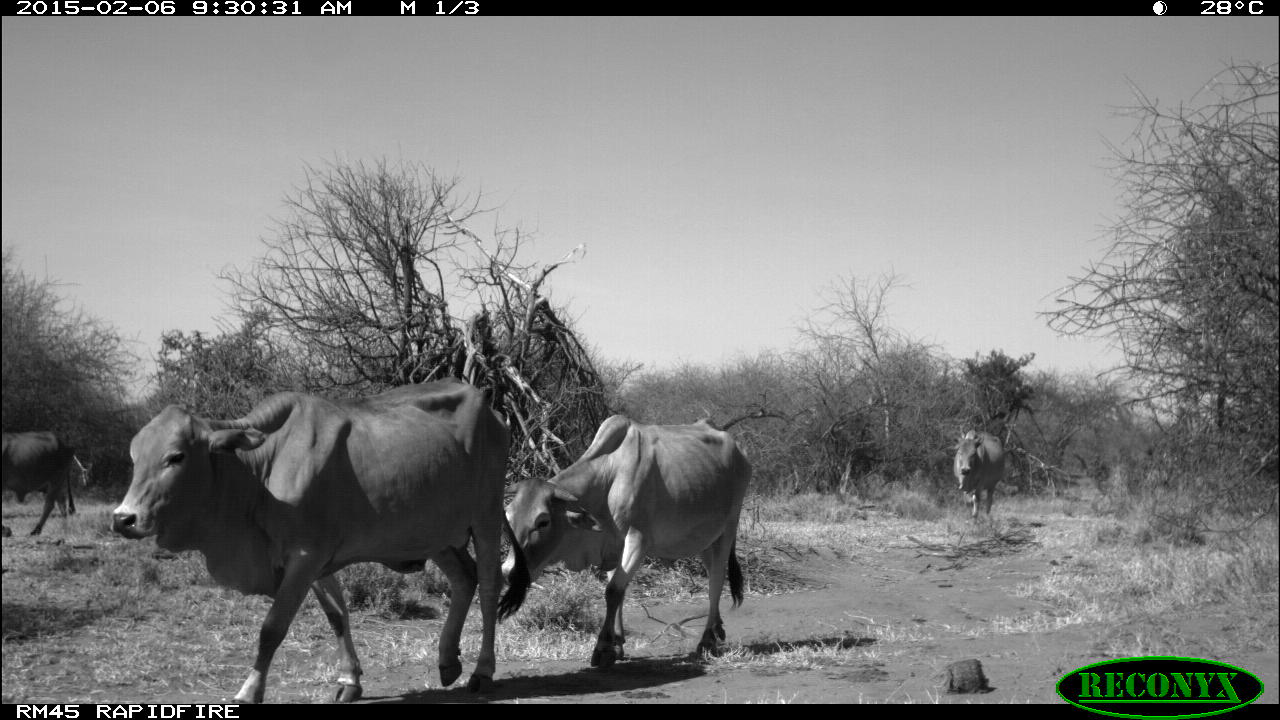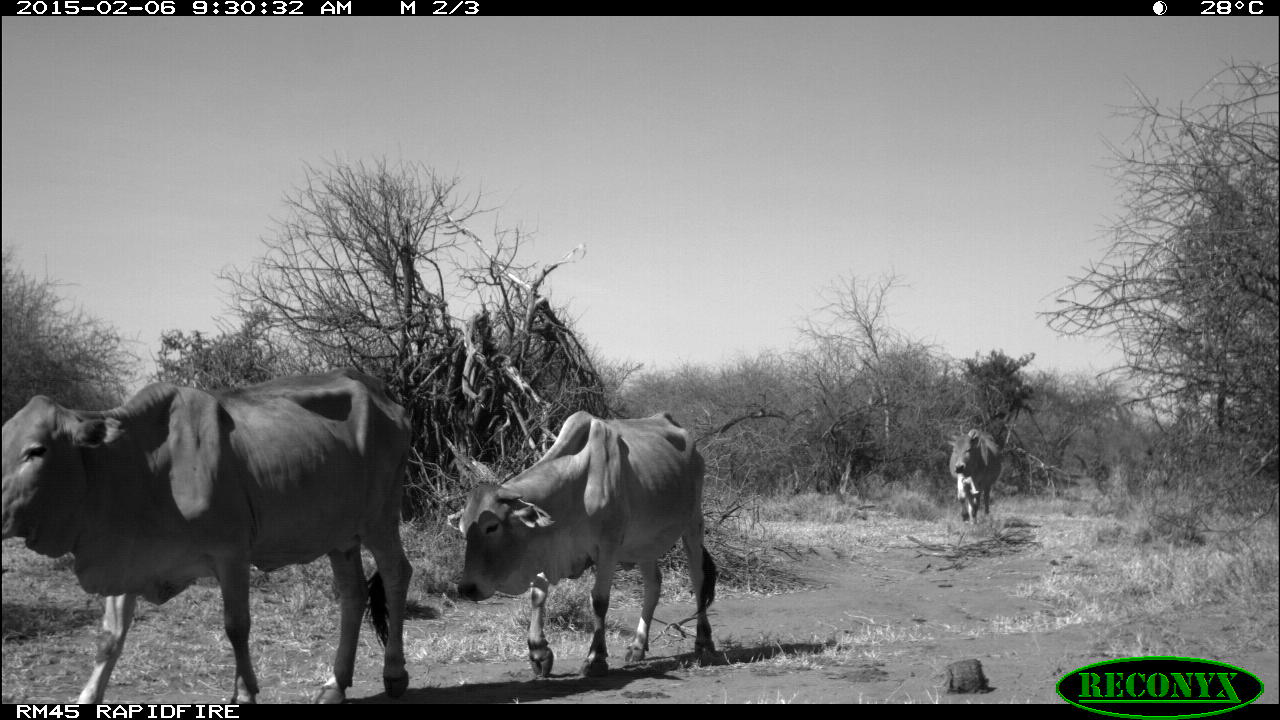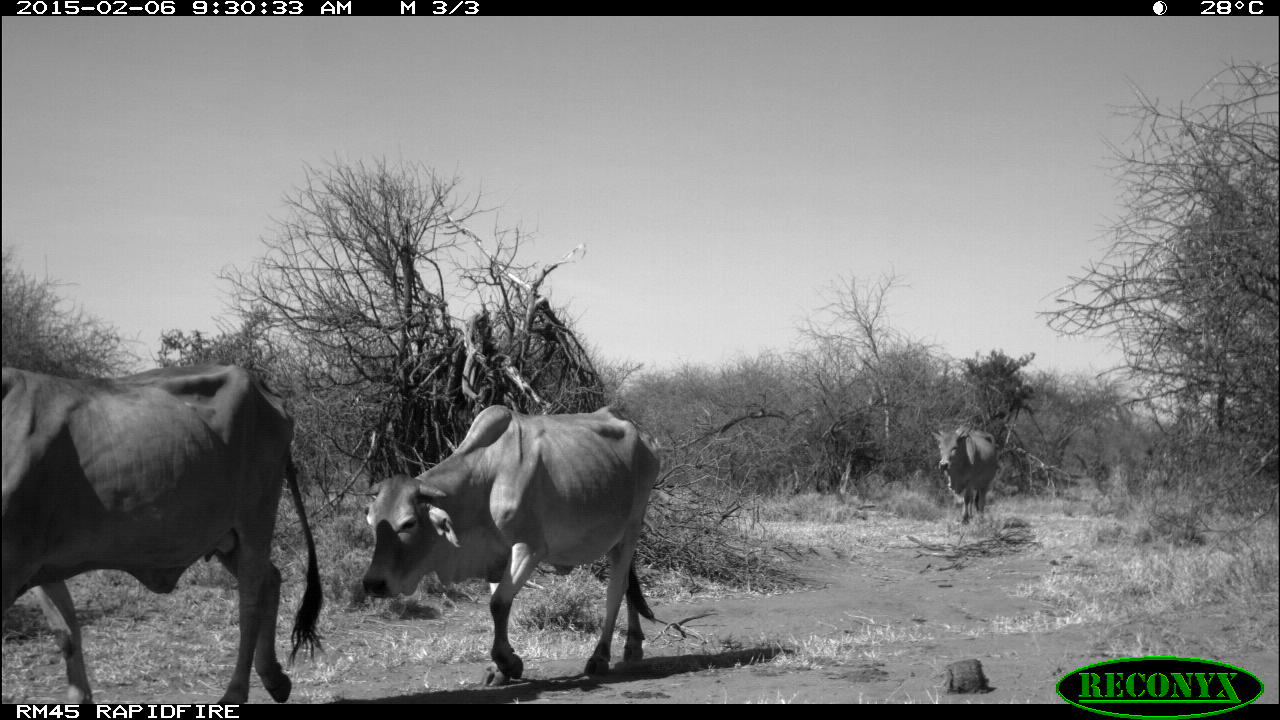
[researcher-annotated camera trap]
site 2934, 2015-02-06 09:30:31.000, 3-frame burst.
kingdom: Animalia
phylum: Chordata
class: Mammalia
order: Artiodactyla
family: Bovidae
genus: Bos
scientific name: Bos taurus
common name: domestic cattle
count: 12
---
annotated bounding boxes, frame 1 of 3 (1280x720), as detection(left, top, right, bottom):
bos taurus: detection(109, 377, 505, 703); detection(502, 415, 745, 664); detection(0, 430, 75, 536); detection(952, 430, 1006, 518)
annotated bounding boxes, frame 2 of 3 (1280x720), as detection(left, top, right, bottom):
bos taurus: detection(0, 374, 419, 701); detection(449, 409, 719, 680); detection(946, 424, 1002, 524)